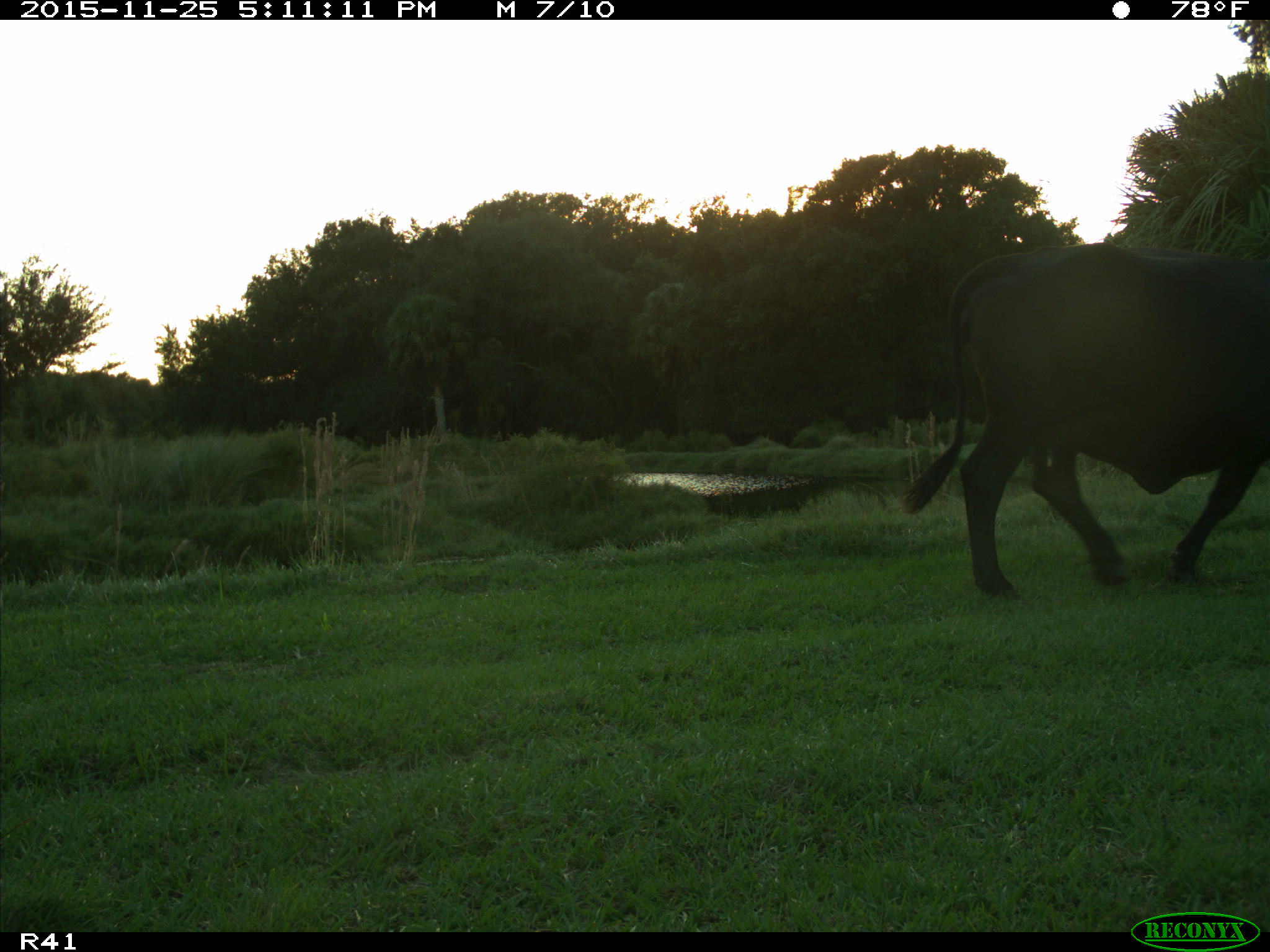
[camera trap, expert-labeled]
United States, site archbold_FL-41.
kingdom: Animalia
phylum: Chordata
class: Mammalia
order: Artiodactyla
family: Bovidae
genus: Bos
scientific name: Bos taurus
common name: domestic cow